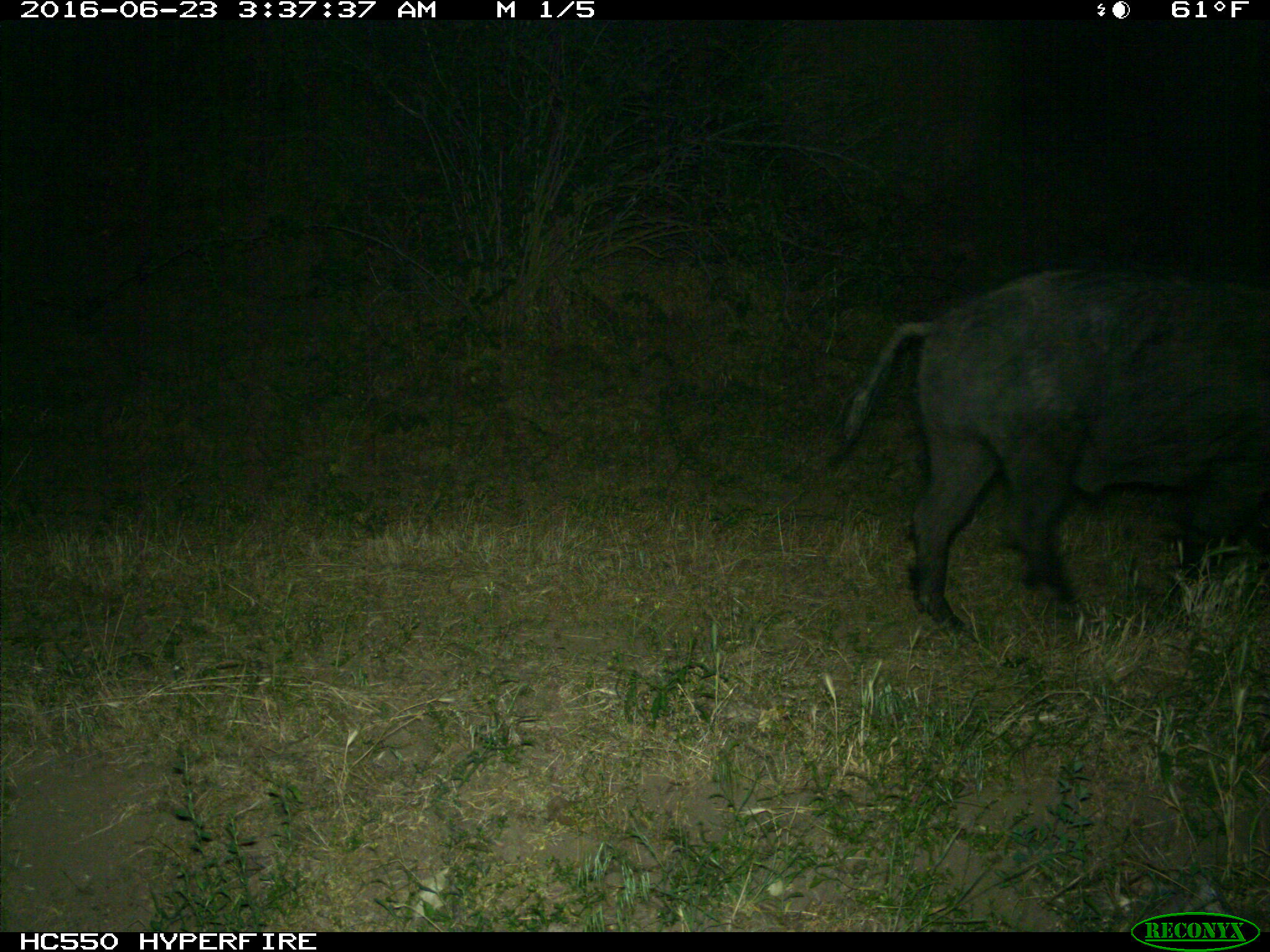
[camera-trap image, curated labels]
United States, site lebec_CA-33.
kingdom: Animalia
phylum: Chordata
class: Mammalia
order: Artiodactyla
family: Suidae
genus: Sus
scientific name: Sus scrofa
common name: wild boar